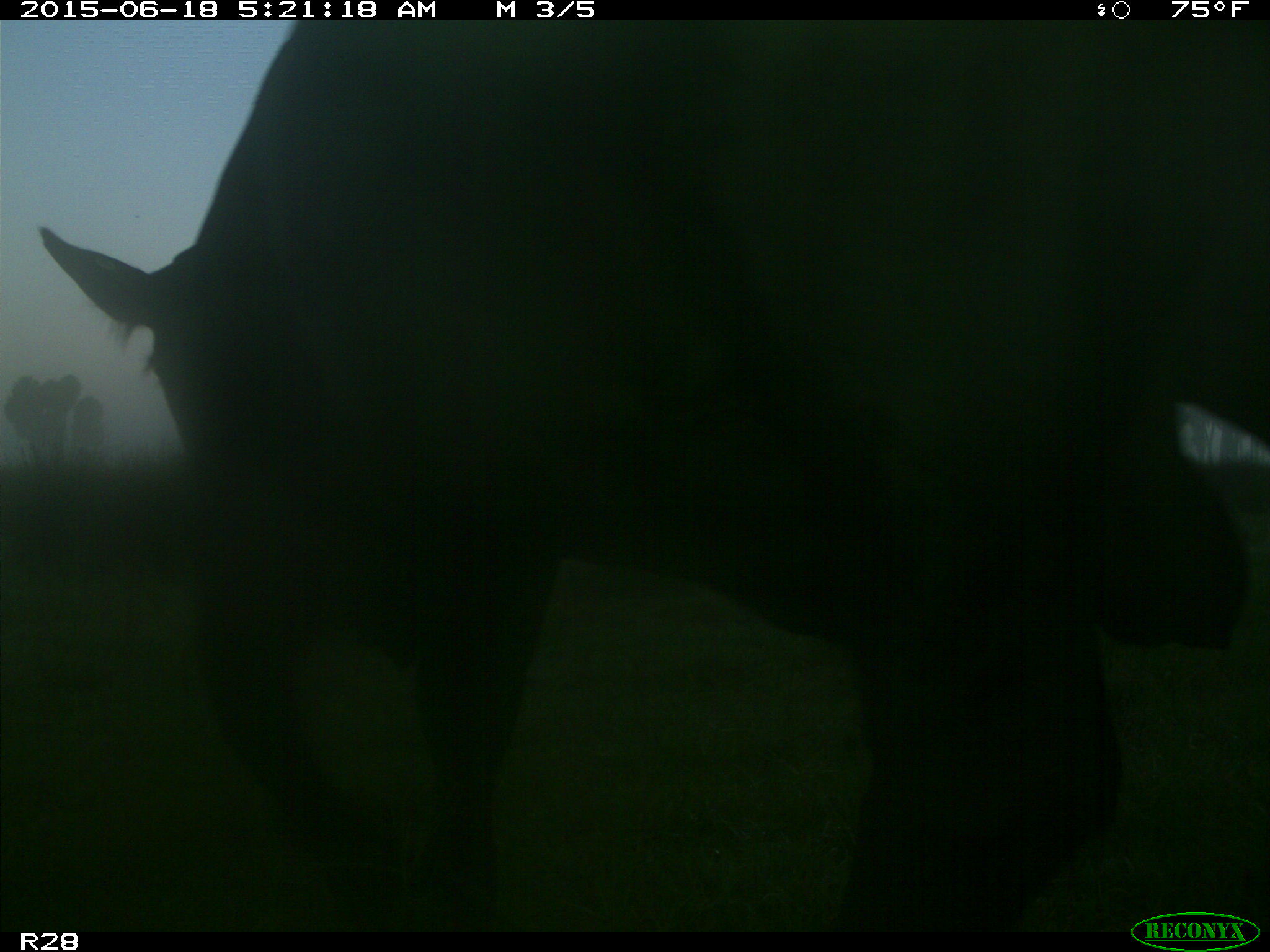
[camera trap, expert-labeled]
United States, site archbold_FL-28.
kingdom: Animalia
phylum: Chordata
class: Mammalia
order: Artiodactyla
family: Bovidae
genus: Bos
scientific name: Bos taurus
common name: domestic cow